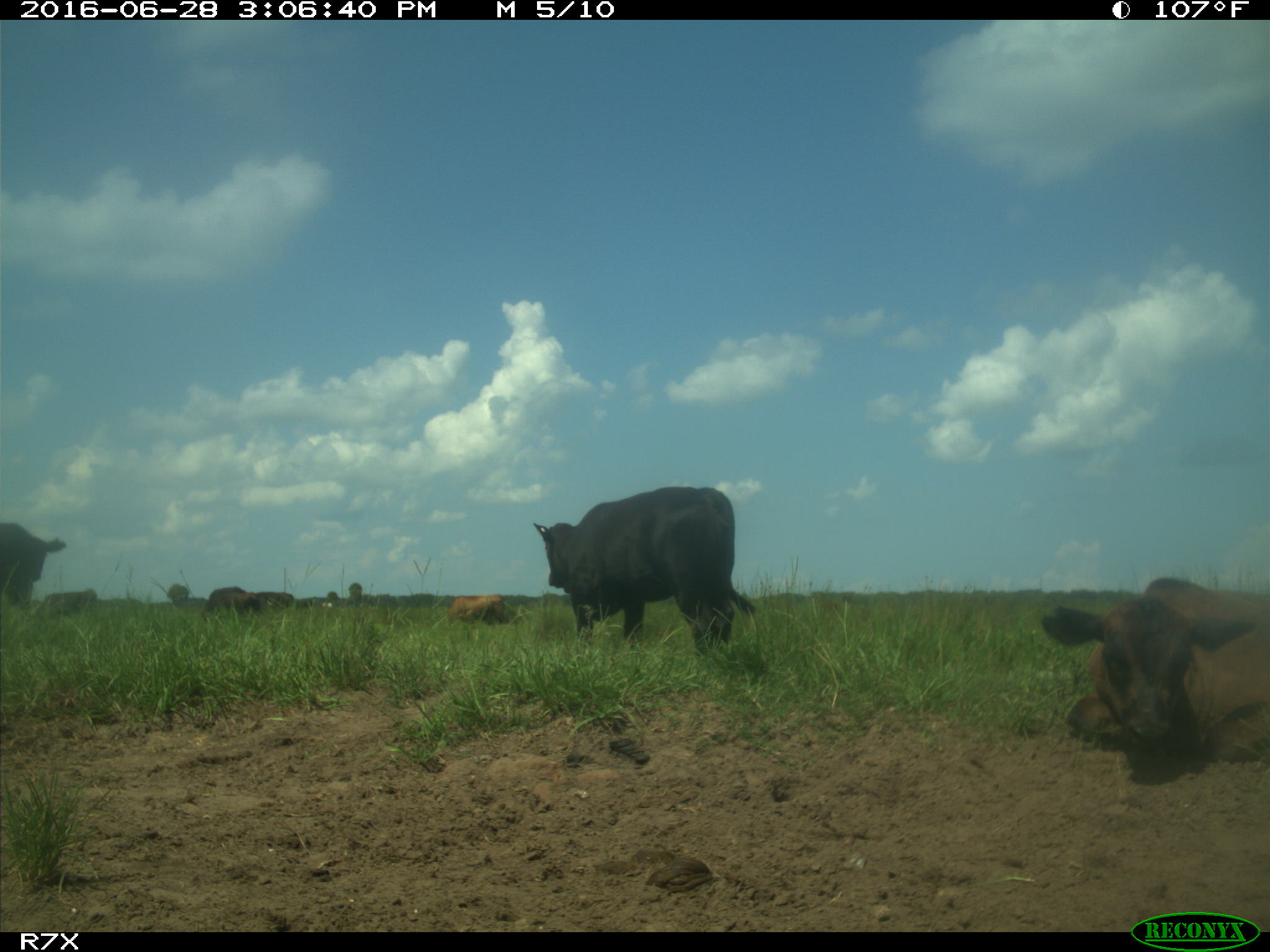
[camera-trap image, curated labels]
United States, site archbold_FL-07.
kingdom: Animalia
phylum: Chordata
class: Mammalia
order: Artiodactyla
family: Bovidae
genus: Bos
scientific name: Bos taurus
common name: domestic cow